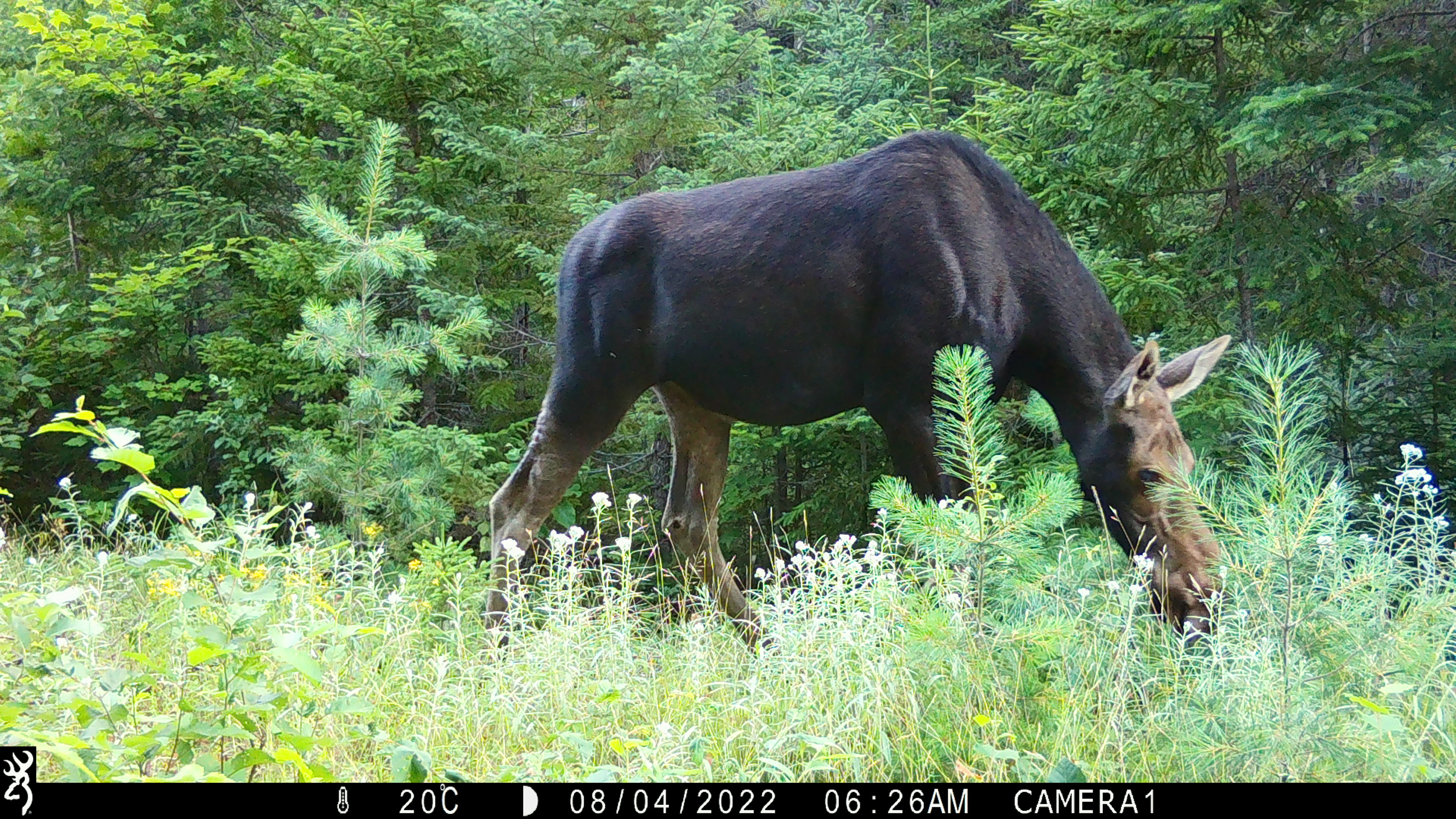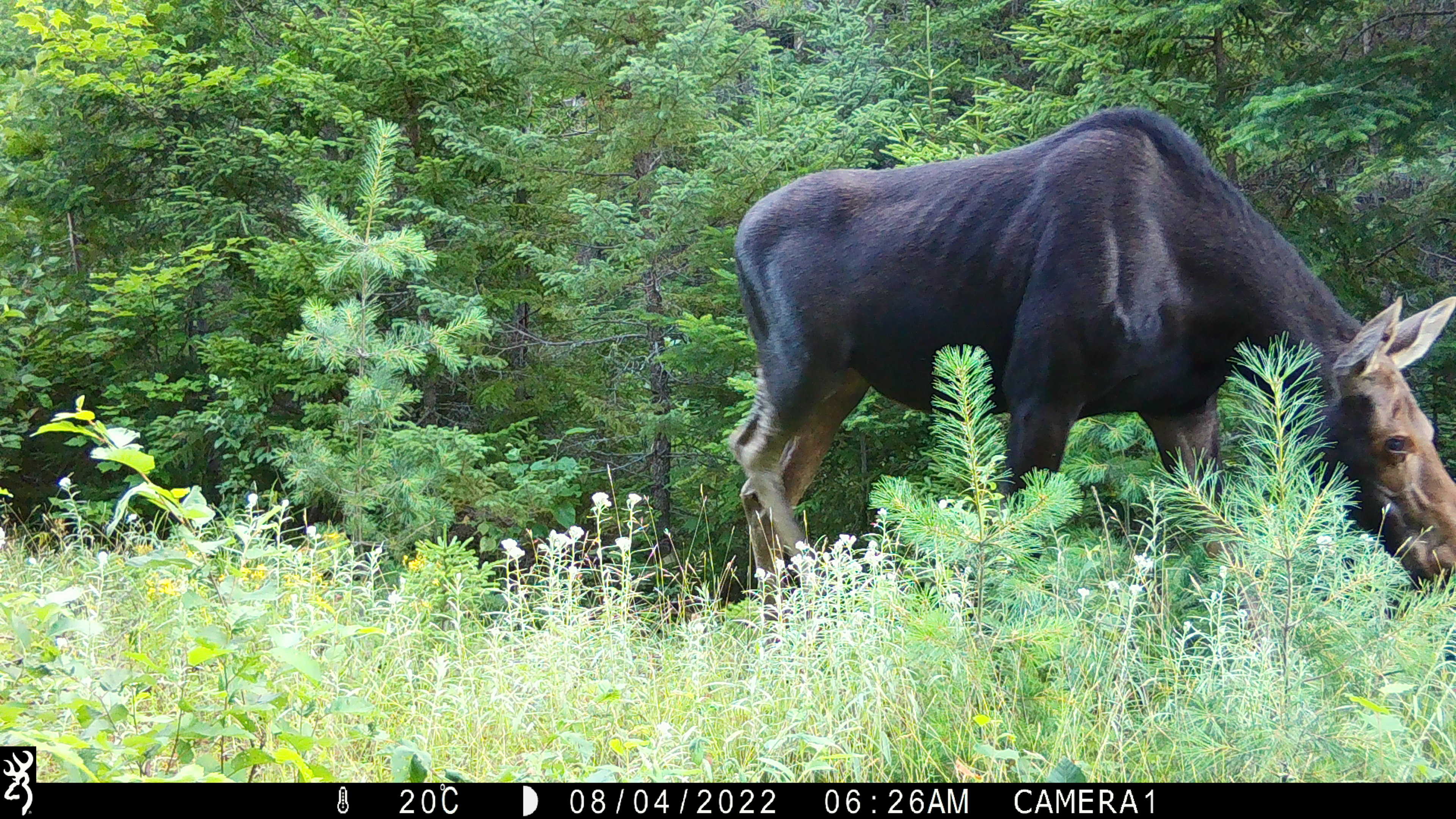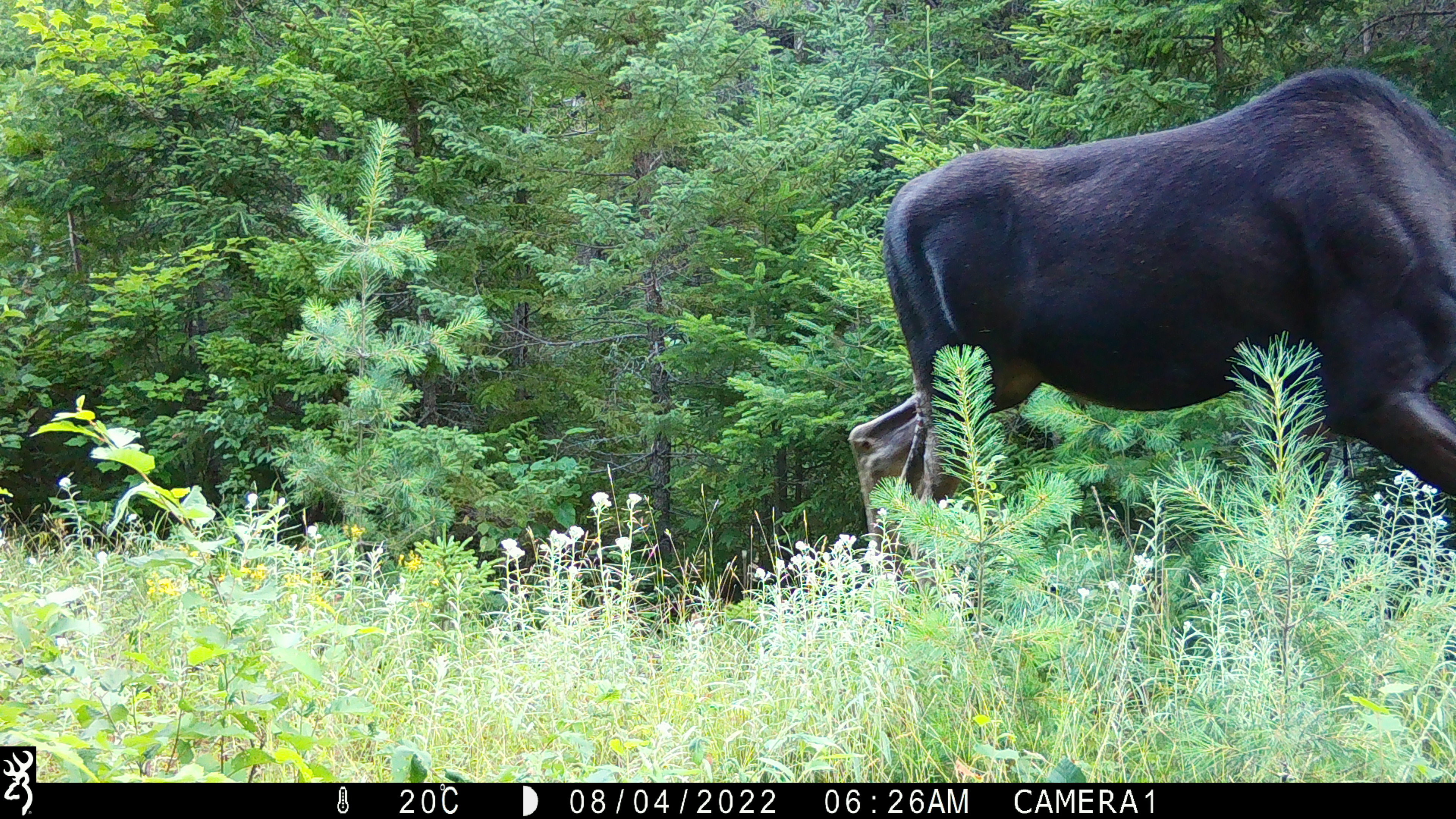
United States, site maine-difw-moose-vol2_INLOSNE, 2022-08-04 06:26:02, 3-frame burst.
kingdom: Animalia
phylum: Chordata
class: Mammalia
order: Artiodactyla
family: Cervidae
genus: Alces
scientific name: Alces alces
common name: moose